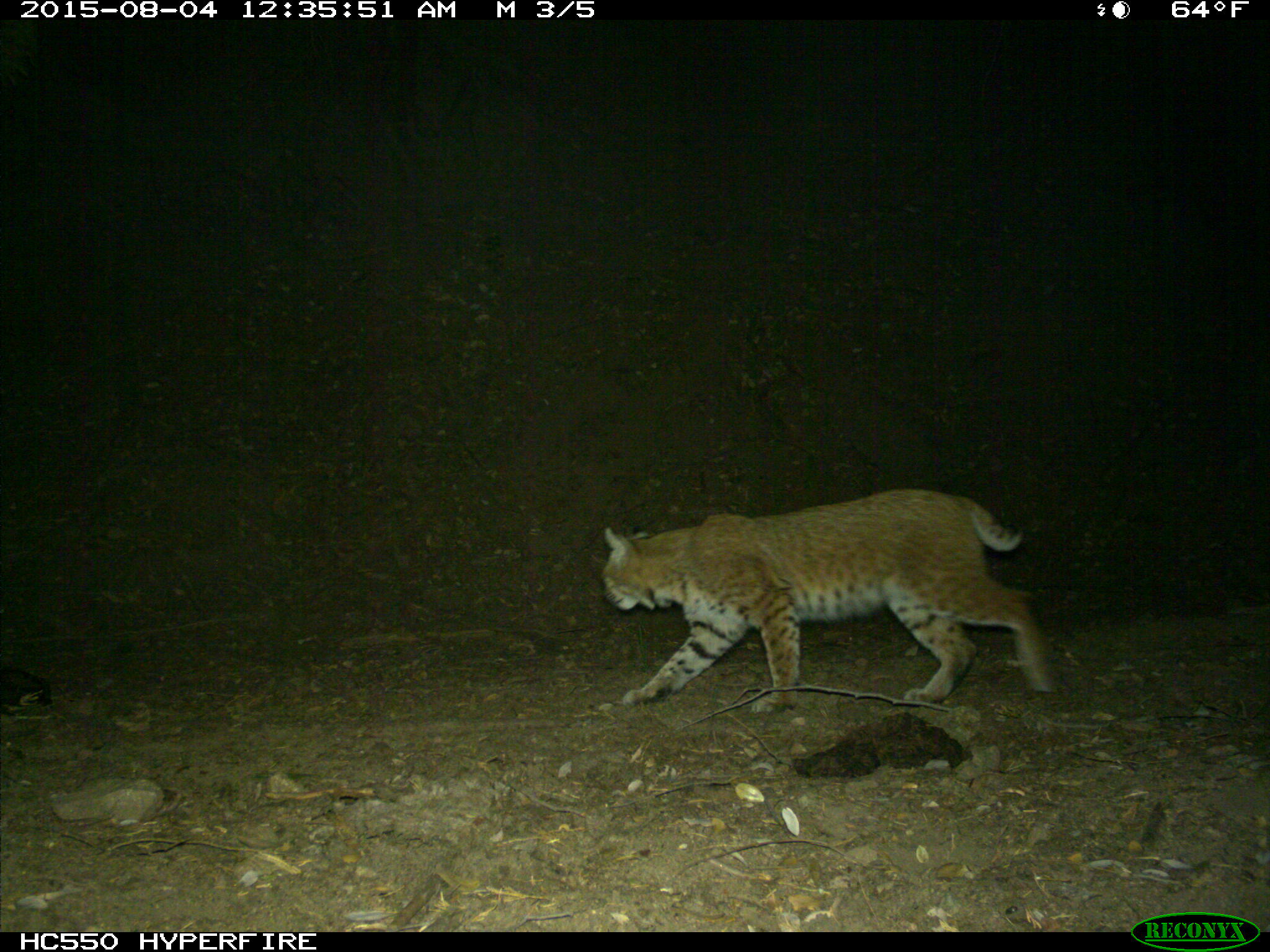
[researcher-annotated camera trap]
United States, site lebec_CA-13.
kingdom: Animalia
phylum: Chordata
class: Mammalia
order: Carnivora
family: Felidae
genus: Lynx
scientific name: Lynx rufus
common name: bobcat